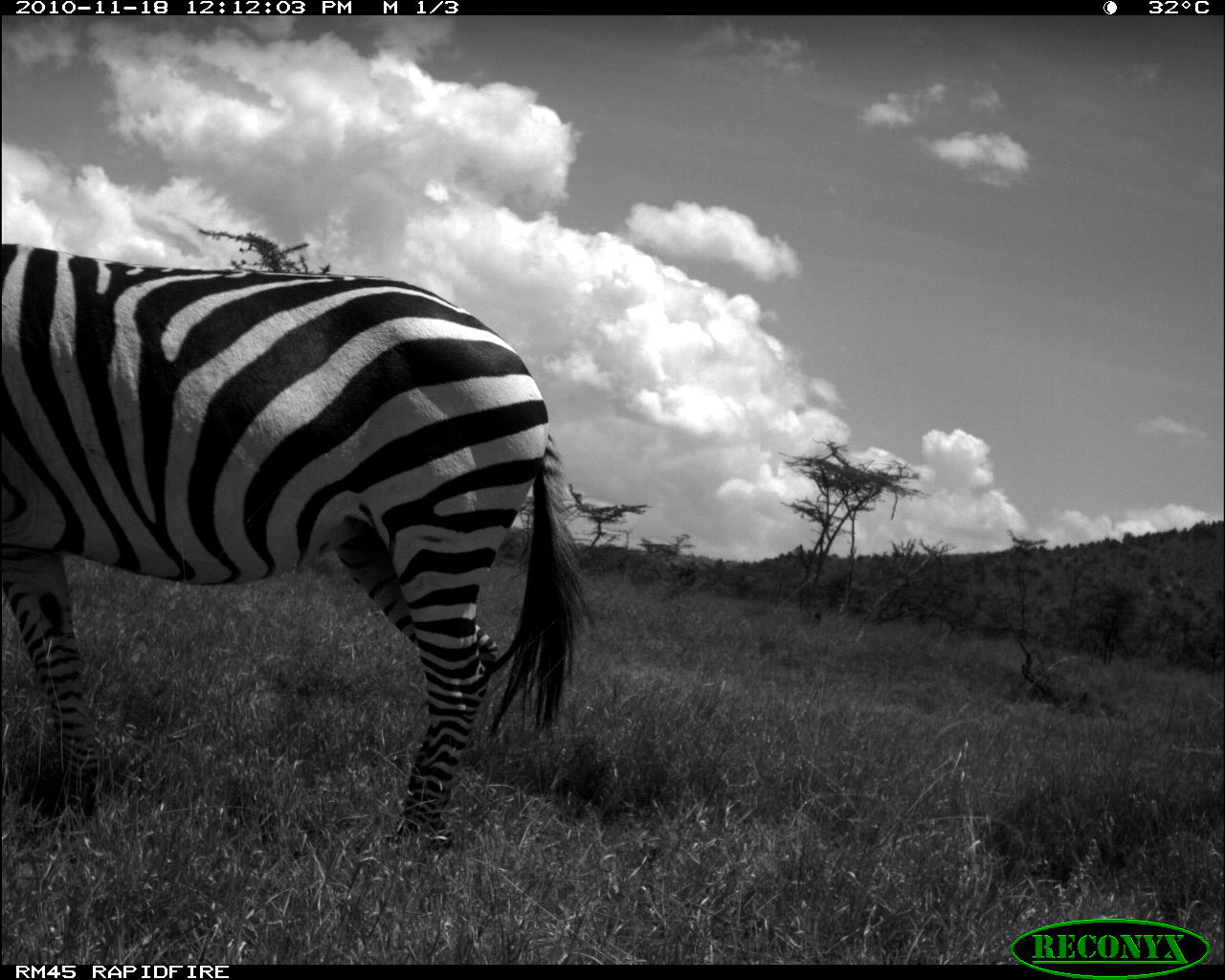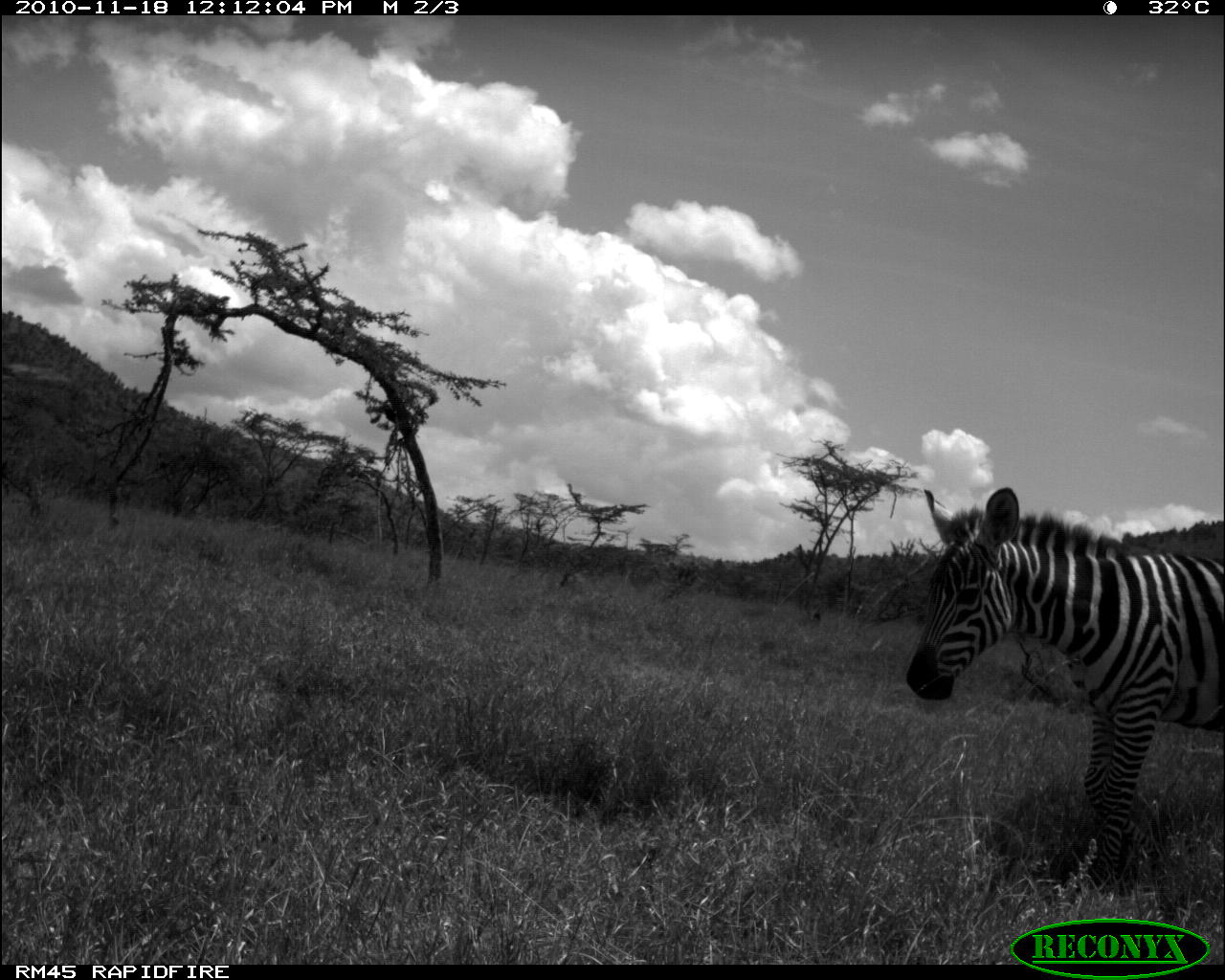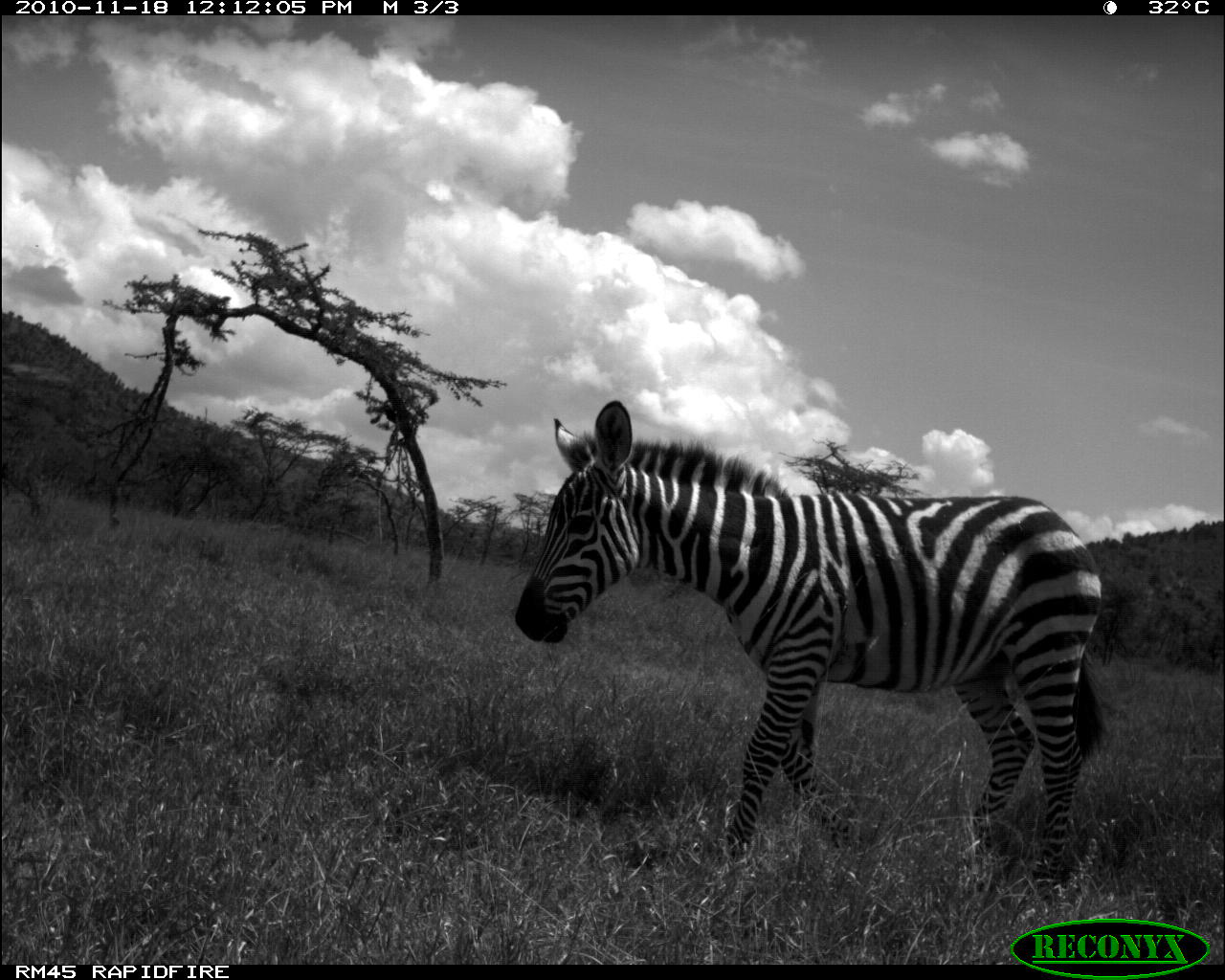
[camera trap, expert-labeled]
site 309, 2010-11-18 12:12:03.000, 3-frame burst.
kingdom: Animalia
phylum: Chordata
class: Mammalia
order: Perissodactyla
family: Equidae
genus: Equus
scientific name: Equus quagga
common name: plains zebra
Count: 1.